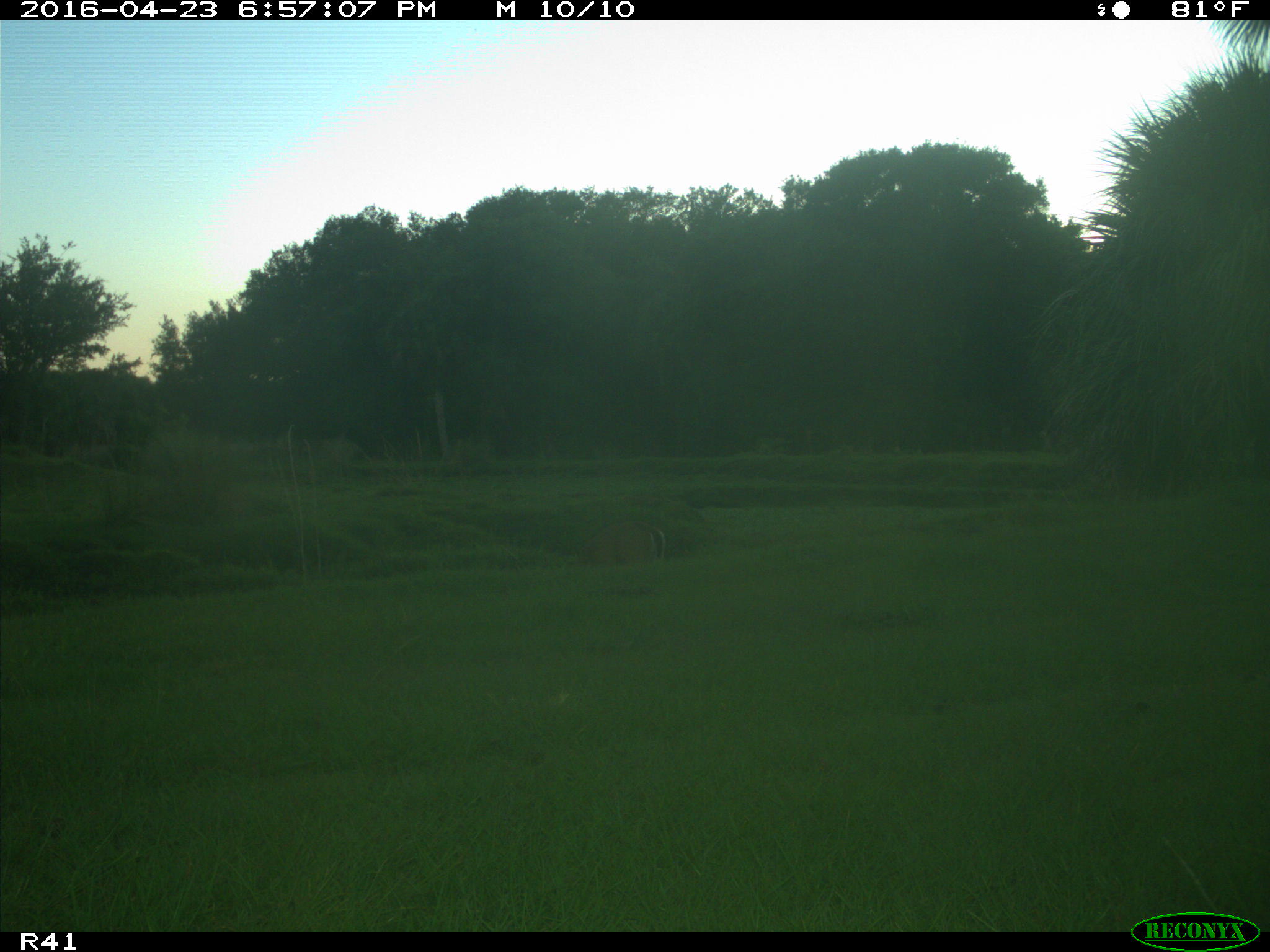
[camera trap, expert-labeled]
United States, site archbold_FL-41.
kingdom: Animalia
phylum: Chordata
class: Mammalia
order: Artiodactyla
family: Cervidae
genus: Odocoileus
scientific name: Odocoileus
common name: deer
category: unidentified deer